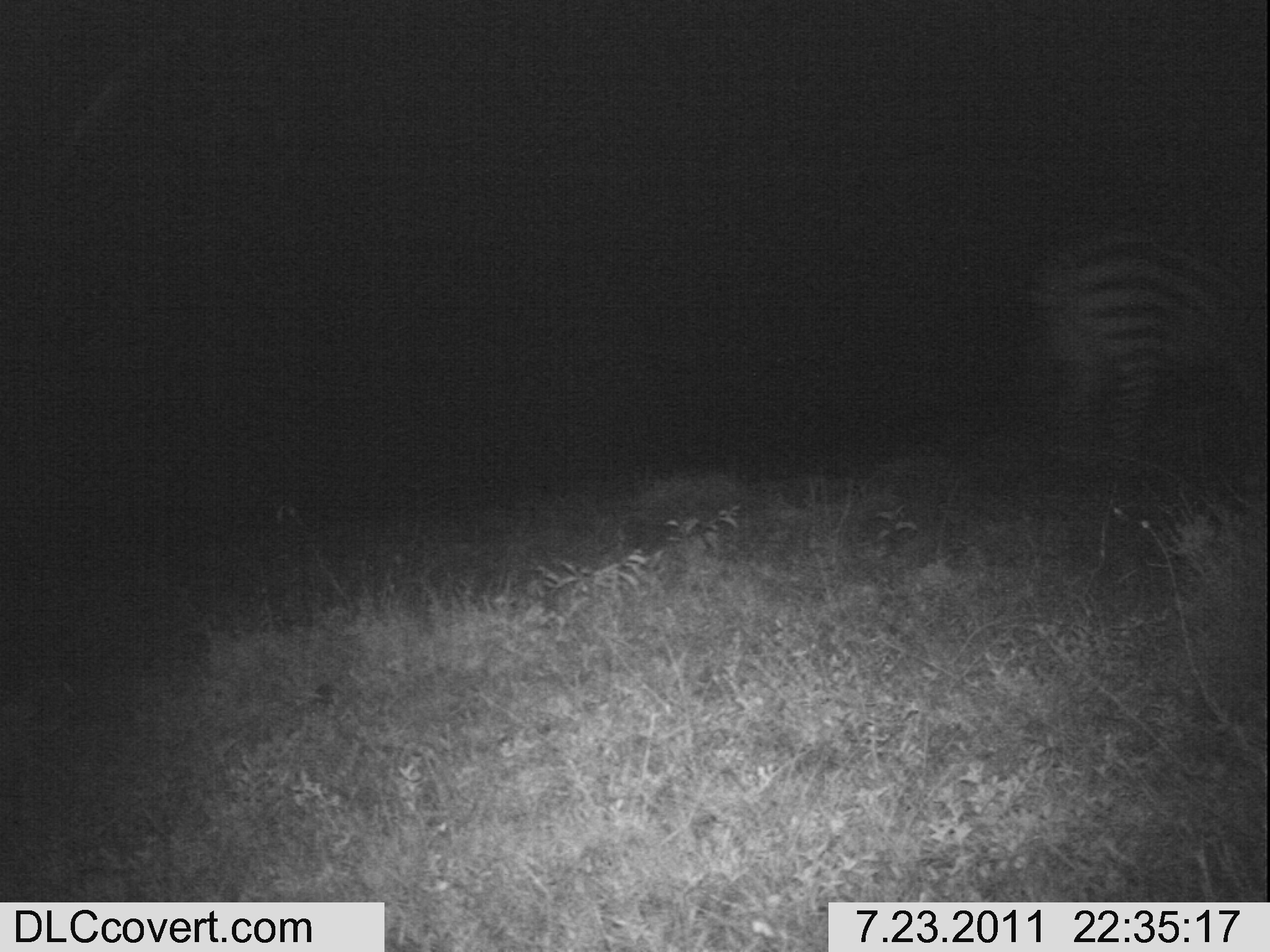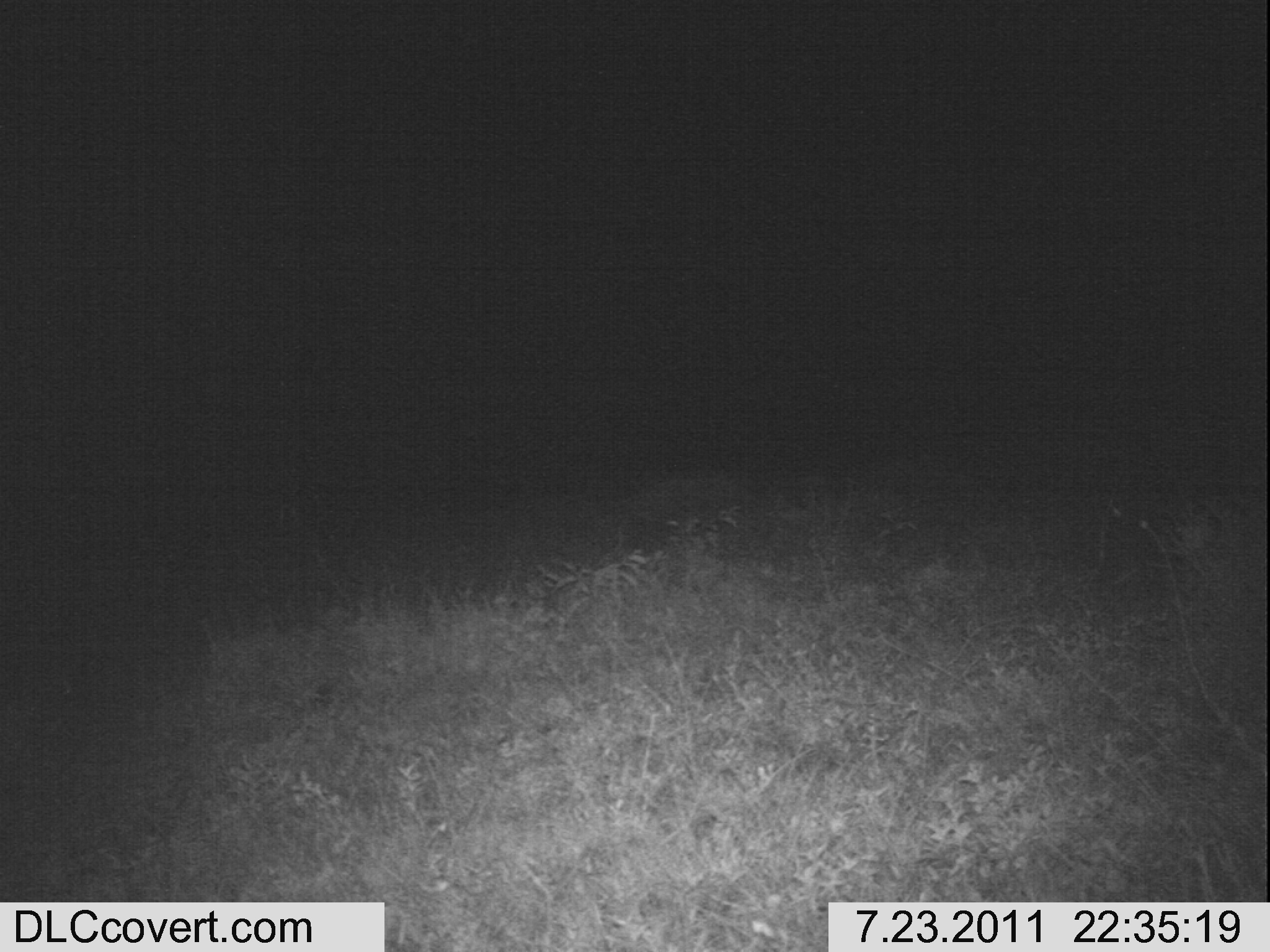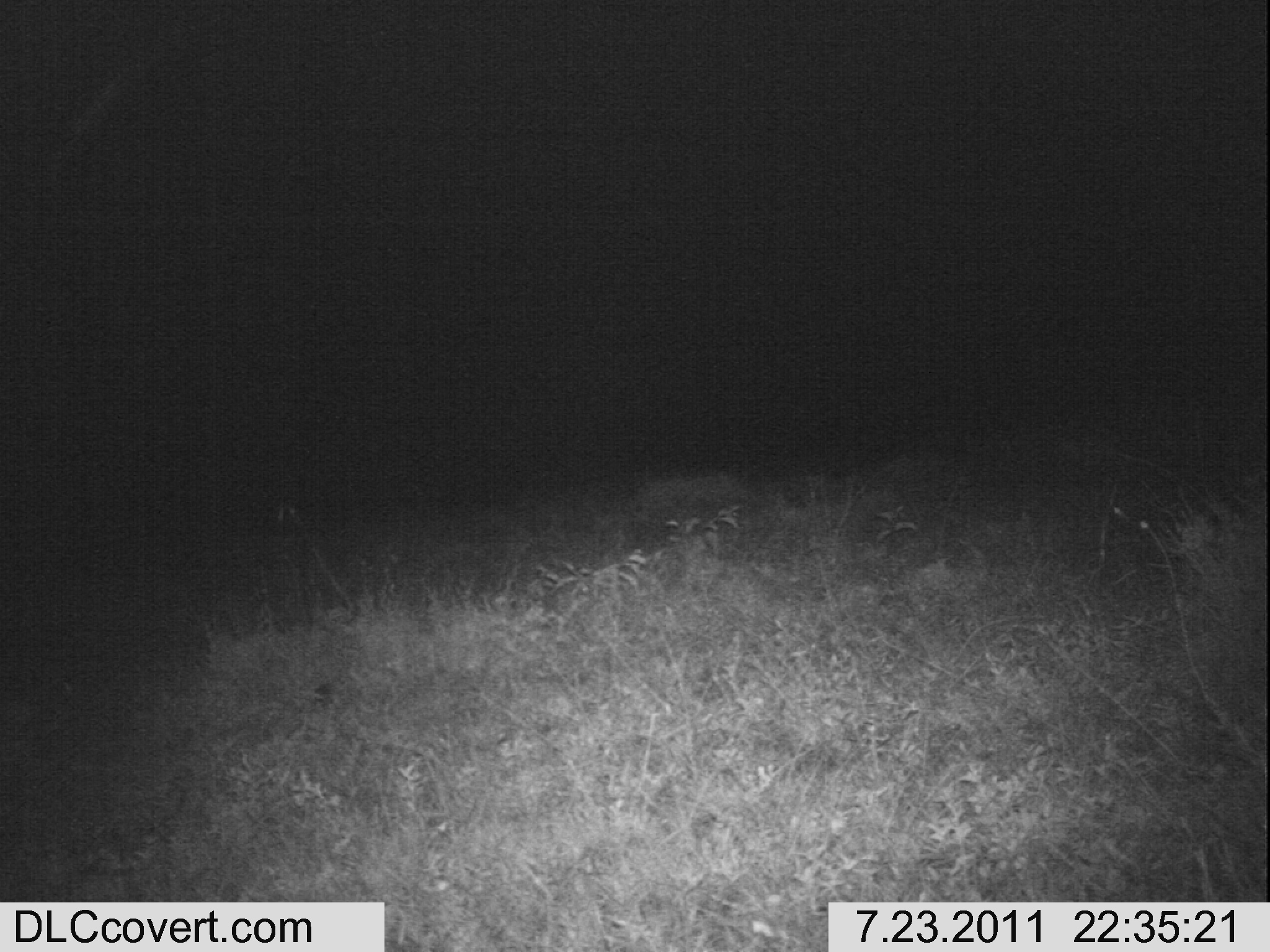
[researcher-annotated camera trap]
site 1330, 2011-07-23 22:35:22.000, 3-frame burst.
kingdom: Animalia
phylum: Chordata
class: Mammalia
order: Perissodactyla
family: Equidae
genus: Equus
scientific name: Equus quagga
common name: plains zebra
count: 1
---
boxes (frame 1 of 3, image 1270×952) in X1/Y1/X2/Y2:
equus quagga: 1024/198/1266/473